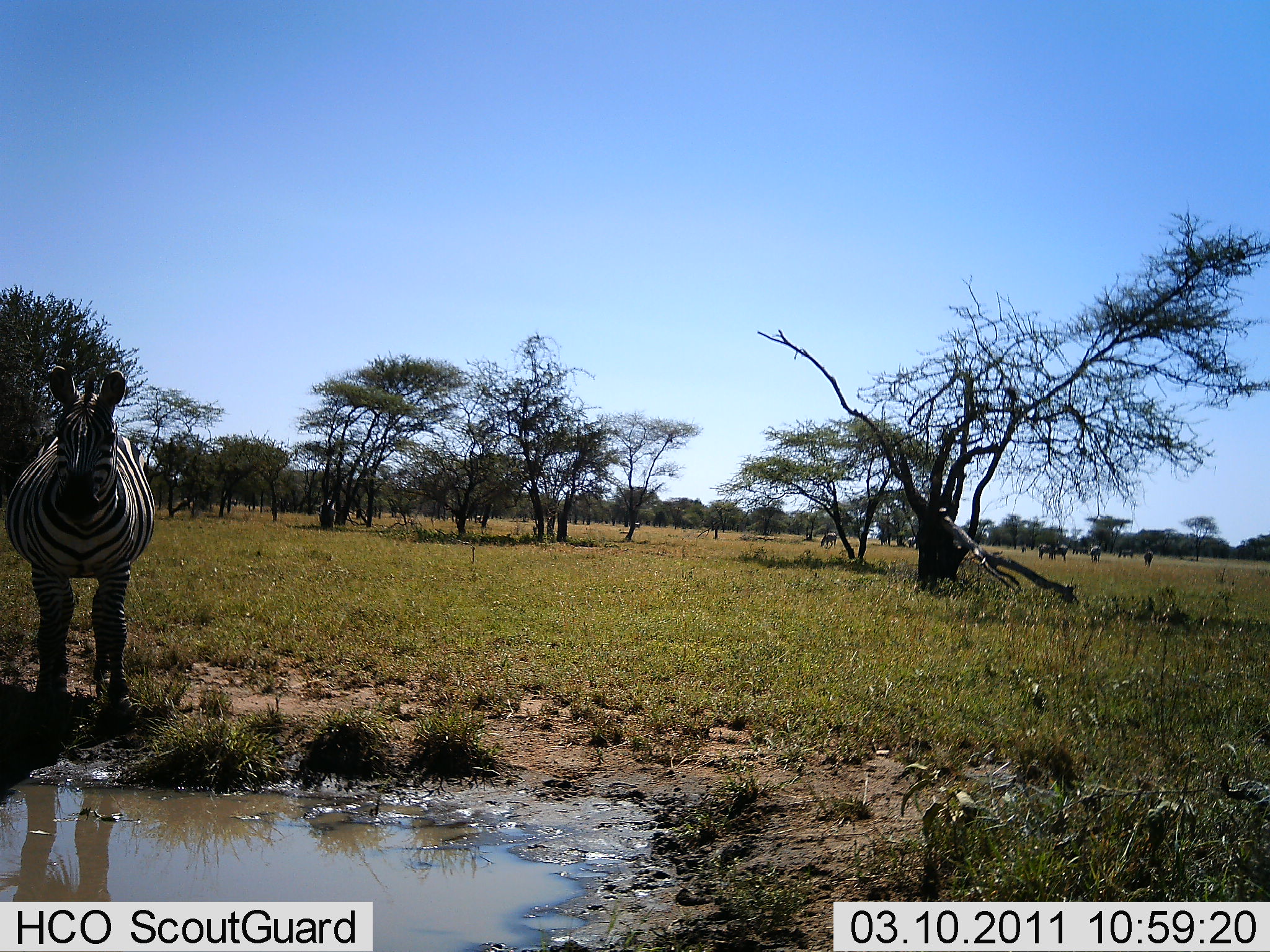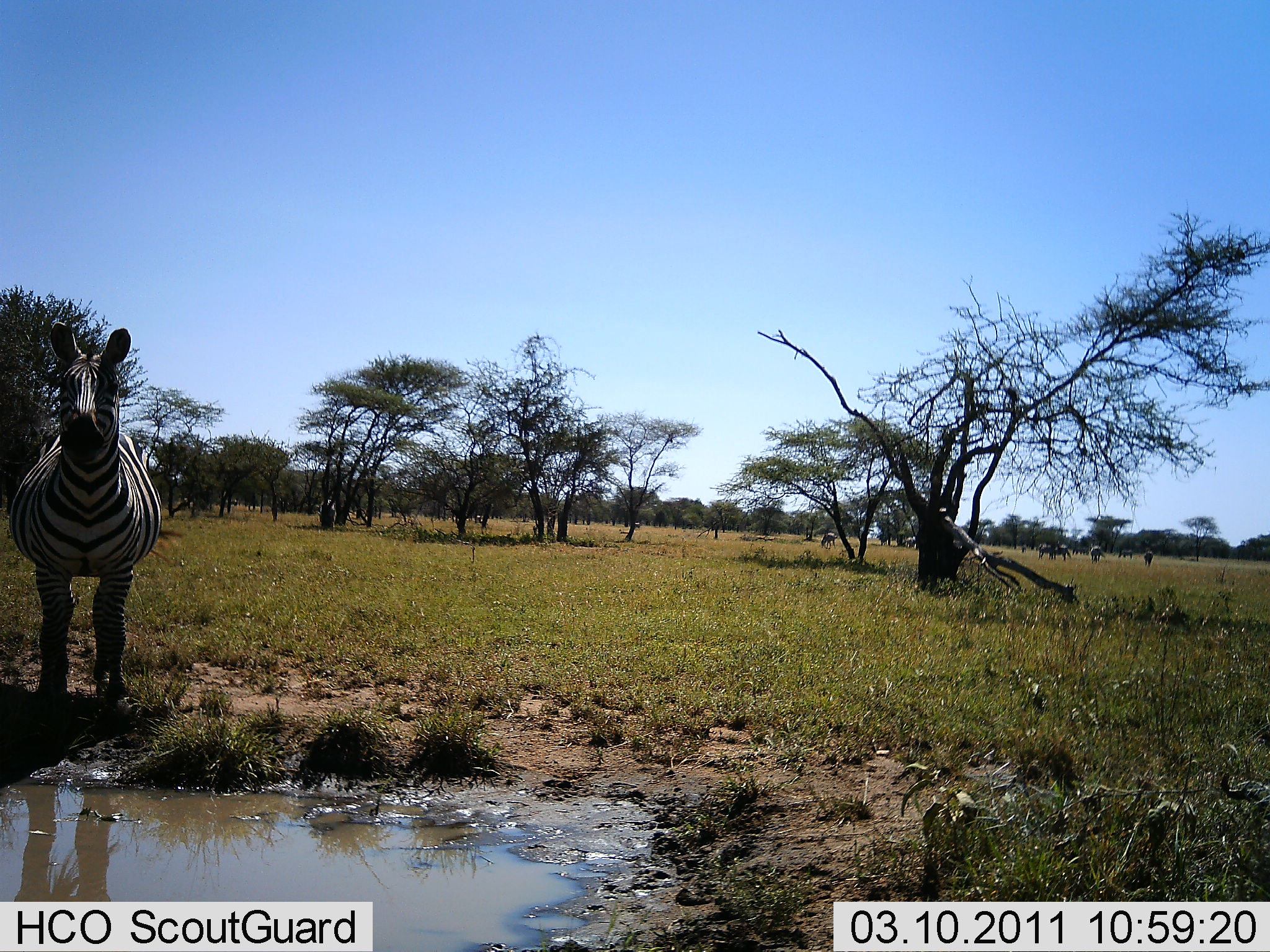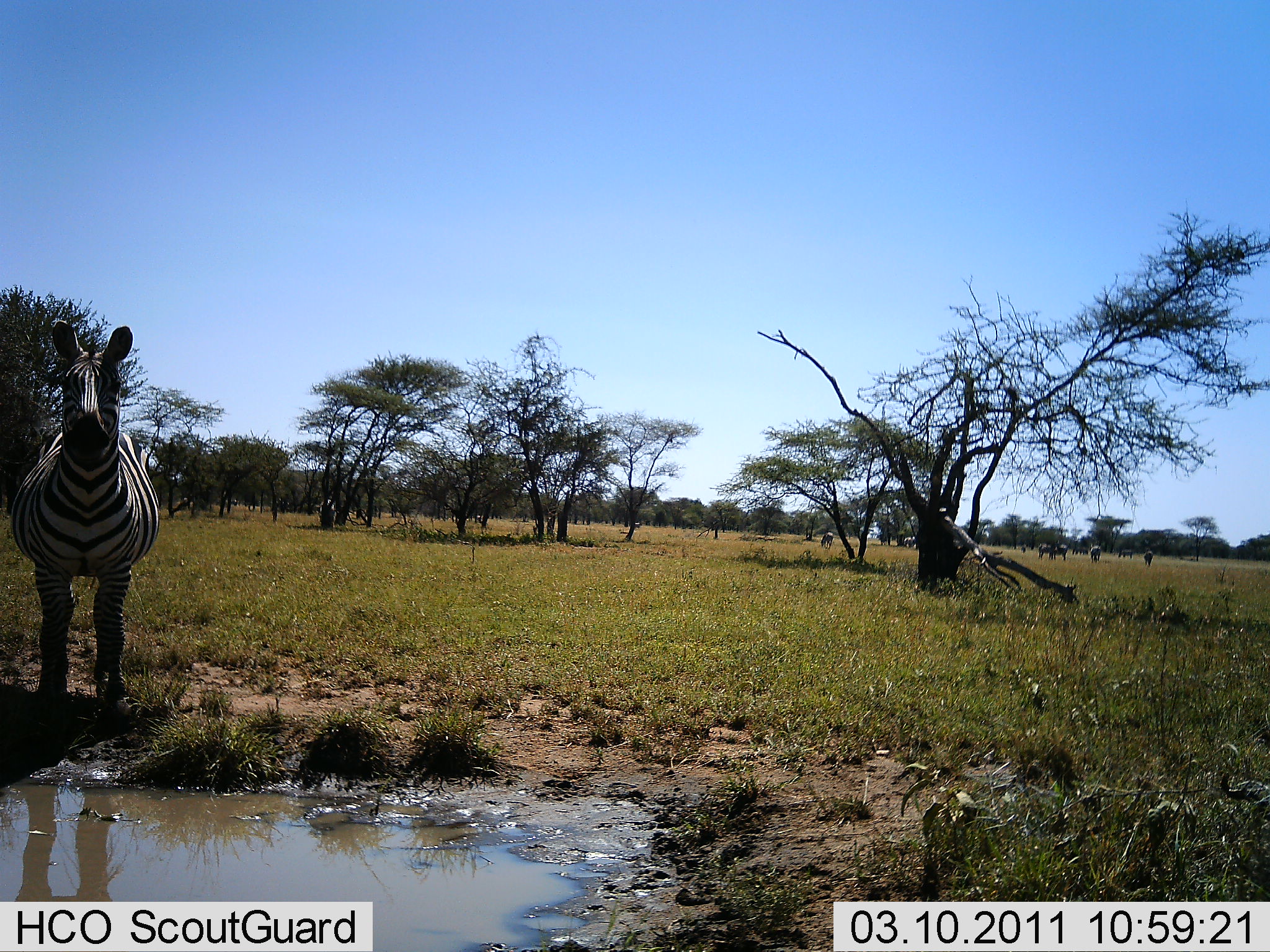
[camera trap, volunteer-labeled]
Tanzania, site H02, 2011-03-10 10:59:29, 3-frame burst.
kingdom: Animalia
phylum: Chordata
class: Mammalia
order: Perissodactyla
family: Equidae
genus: Equus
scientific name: Equus quagga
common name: plains zebra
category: zebra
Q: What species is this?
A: Zebra (plains zebra) (Equus quagga).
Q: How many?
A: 1.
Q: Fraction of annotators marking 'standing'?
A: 100%.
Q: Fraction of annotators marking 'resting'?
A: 0%.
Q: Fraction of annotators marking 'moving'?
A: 0%.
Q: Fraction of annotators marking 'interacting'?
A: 0%.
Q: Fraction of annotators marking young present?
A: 0%.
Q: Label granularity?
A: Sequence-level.